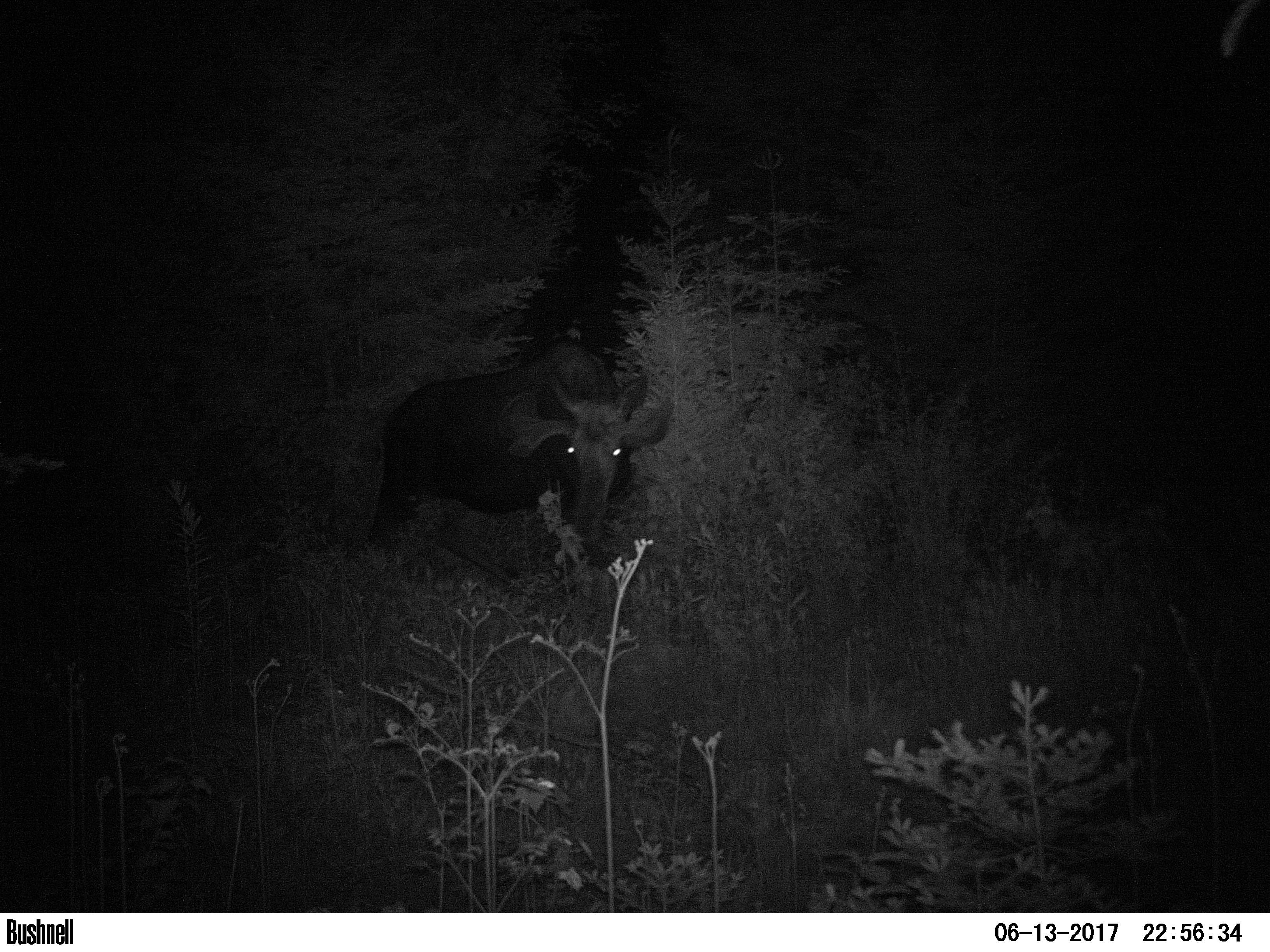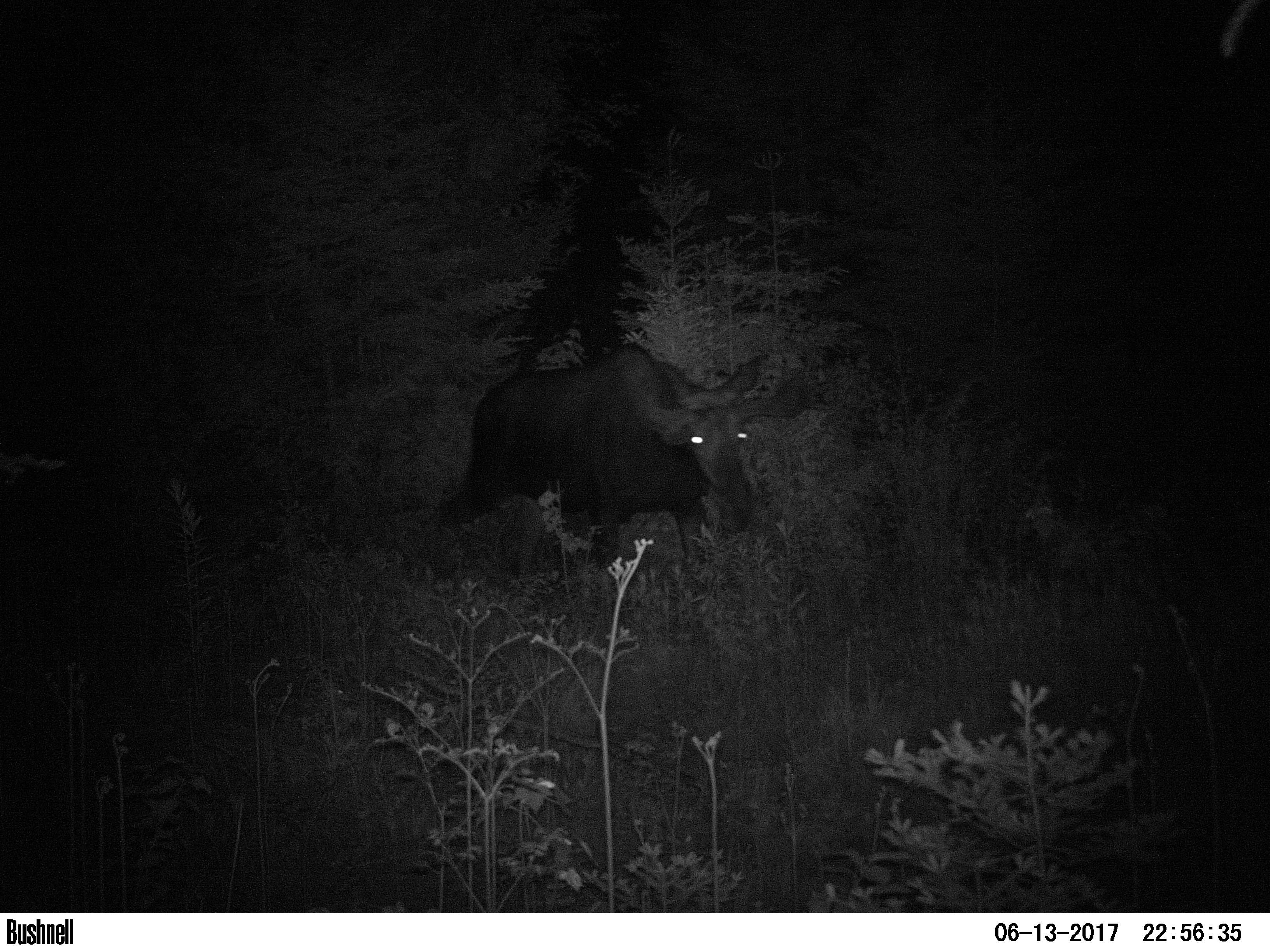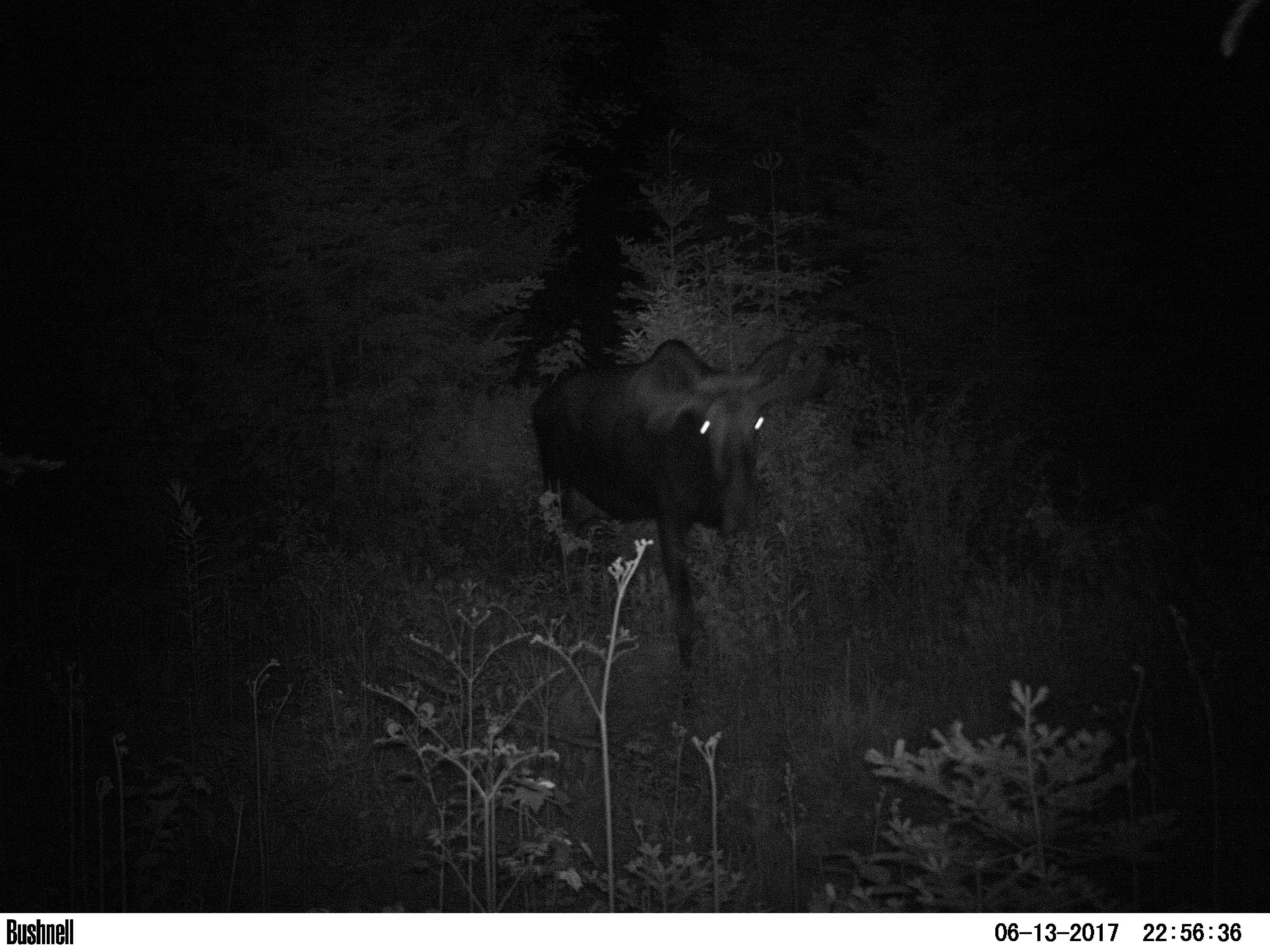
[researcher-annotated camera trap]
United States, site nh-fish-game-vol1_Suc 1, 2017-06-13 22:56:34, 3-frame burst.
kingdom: Animalia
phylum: Chordata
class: Mammalia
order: Artiodactyla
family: Cervidae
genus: Alces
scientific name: Alces alces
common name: moose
Moose (Alces alces).